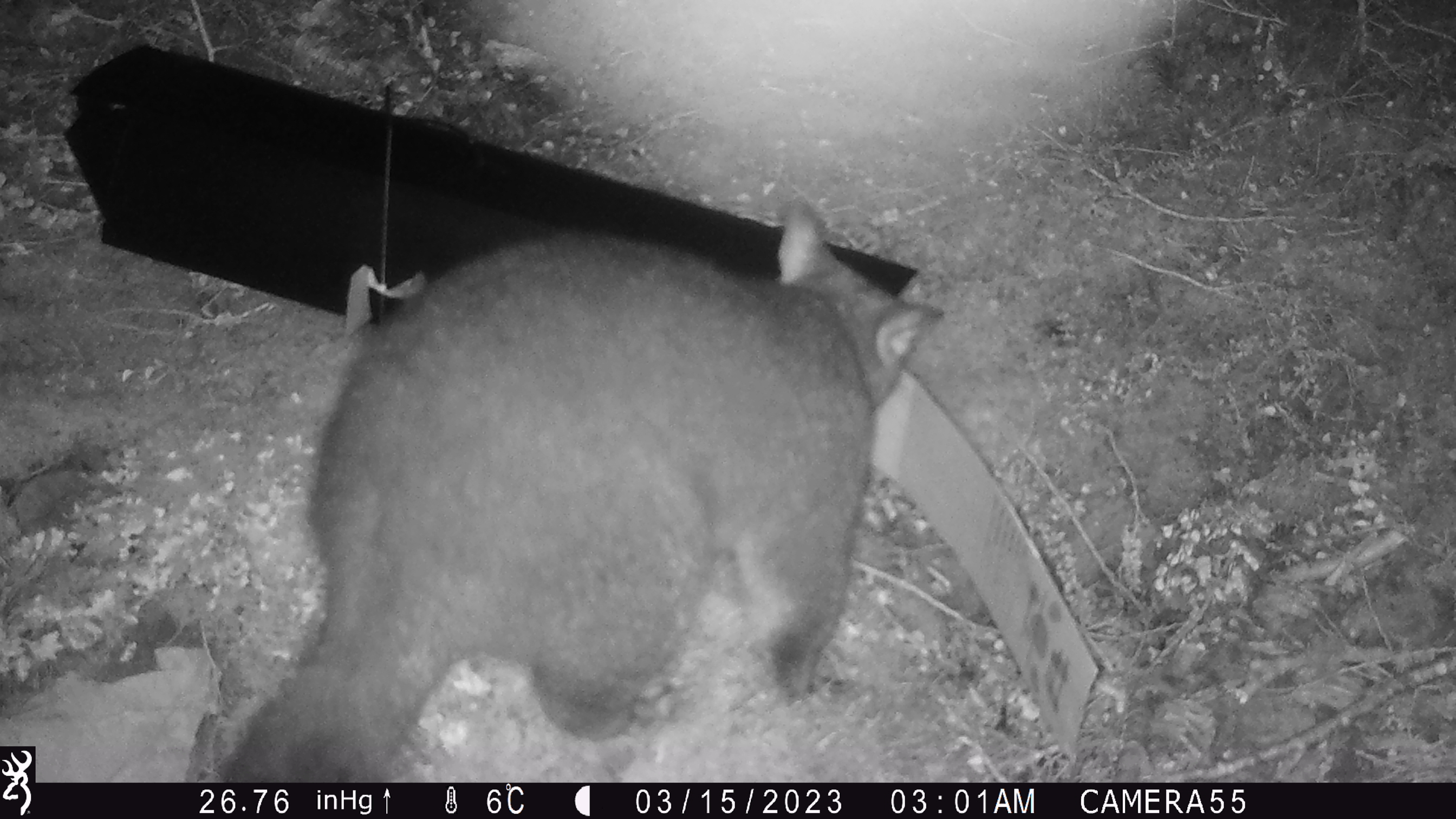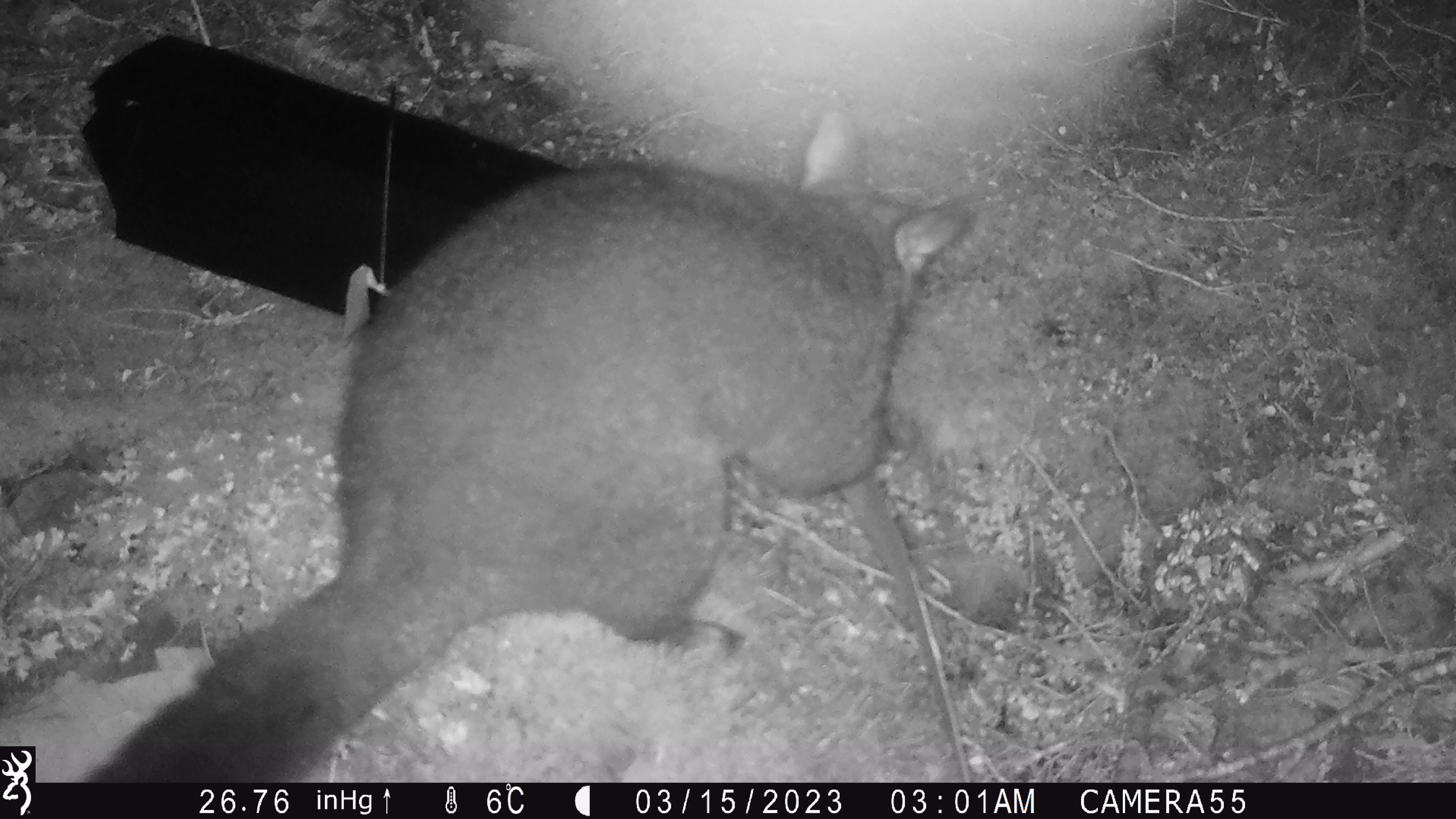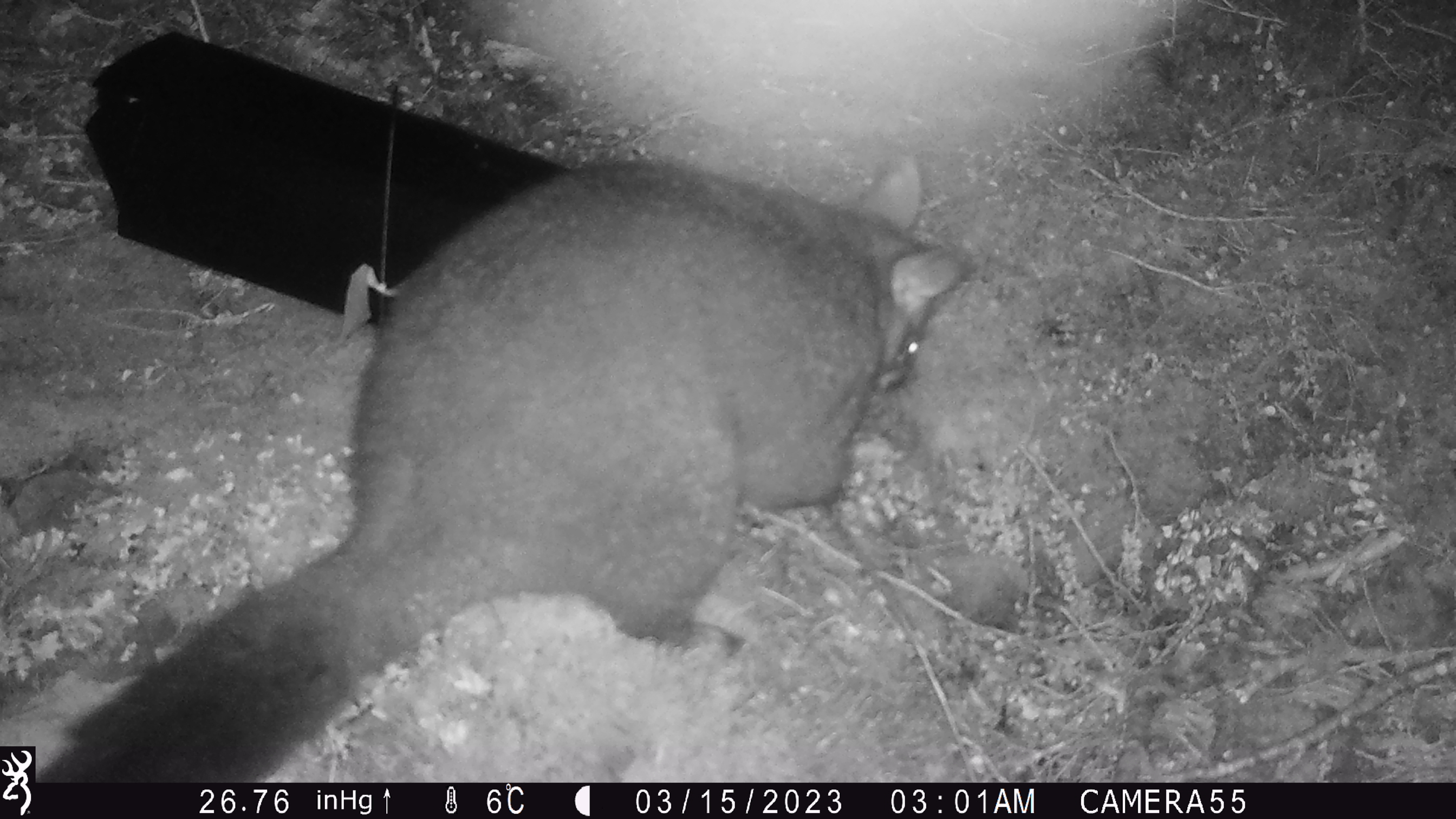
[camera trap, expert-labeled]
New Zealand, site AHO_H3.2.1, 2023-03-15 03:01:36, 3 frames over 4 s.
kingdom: Animalia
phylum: Chordata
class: Mammalia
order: Carnivora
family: Mustelidae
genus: Mustela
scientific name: Mustela erminea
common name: stoat